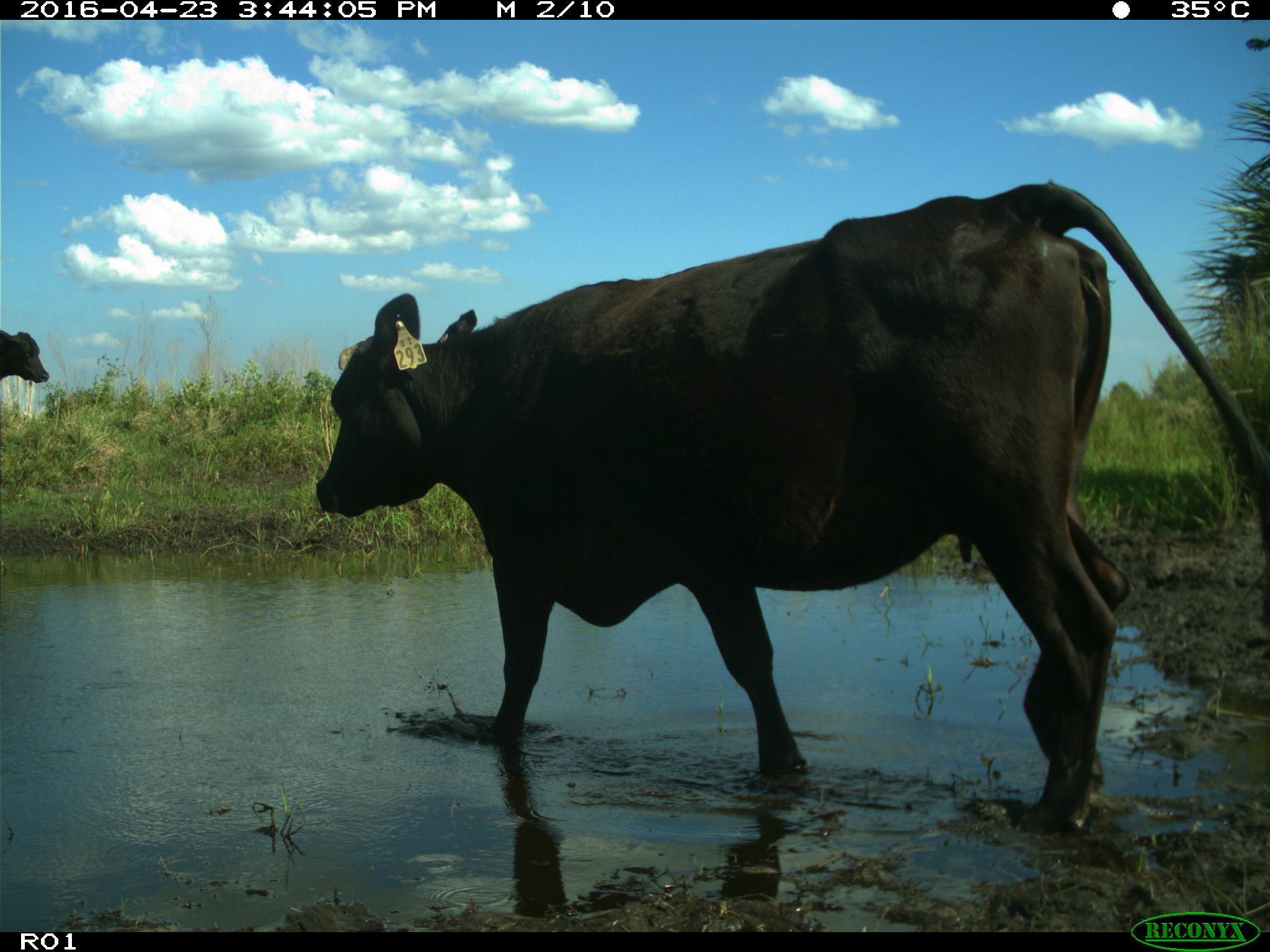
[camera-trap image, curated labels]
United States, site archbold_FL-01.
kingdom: Animalia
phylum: Chordata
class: Mammalia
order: Artiodactyla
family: Bovidae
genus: Bos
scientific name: Bos taurus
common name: domestic cow